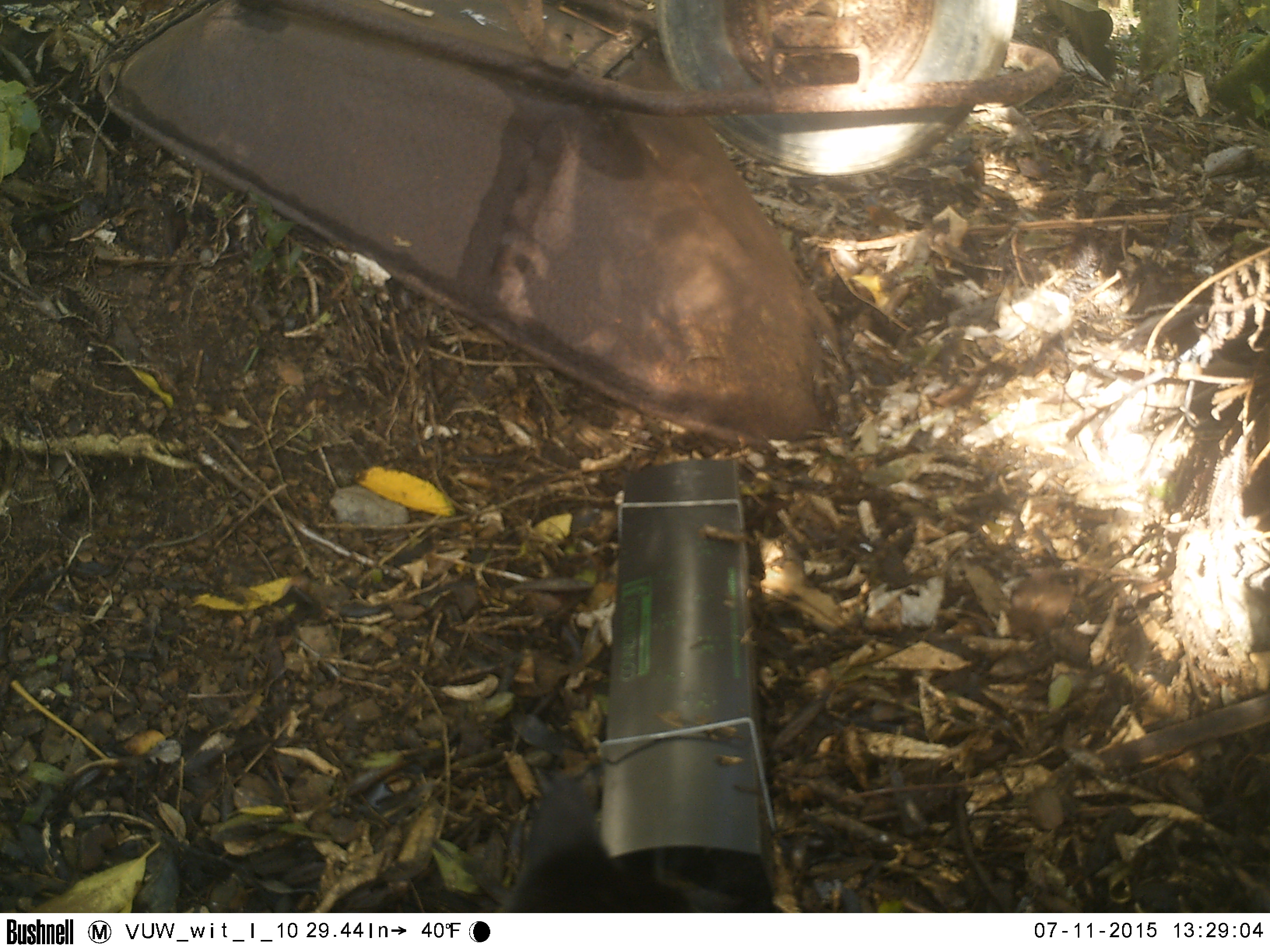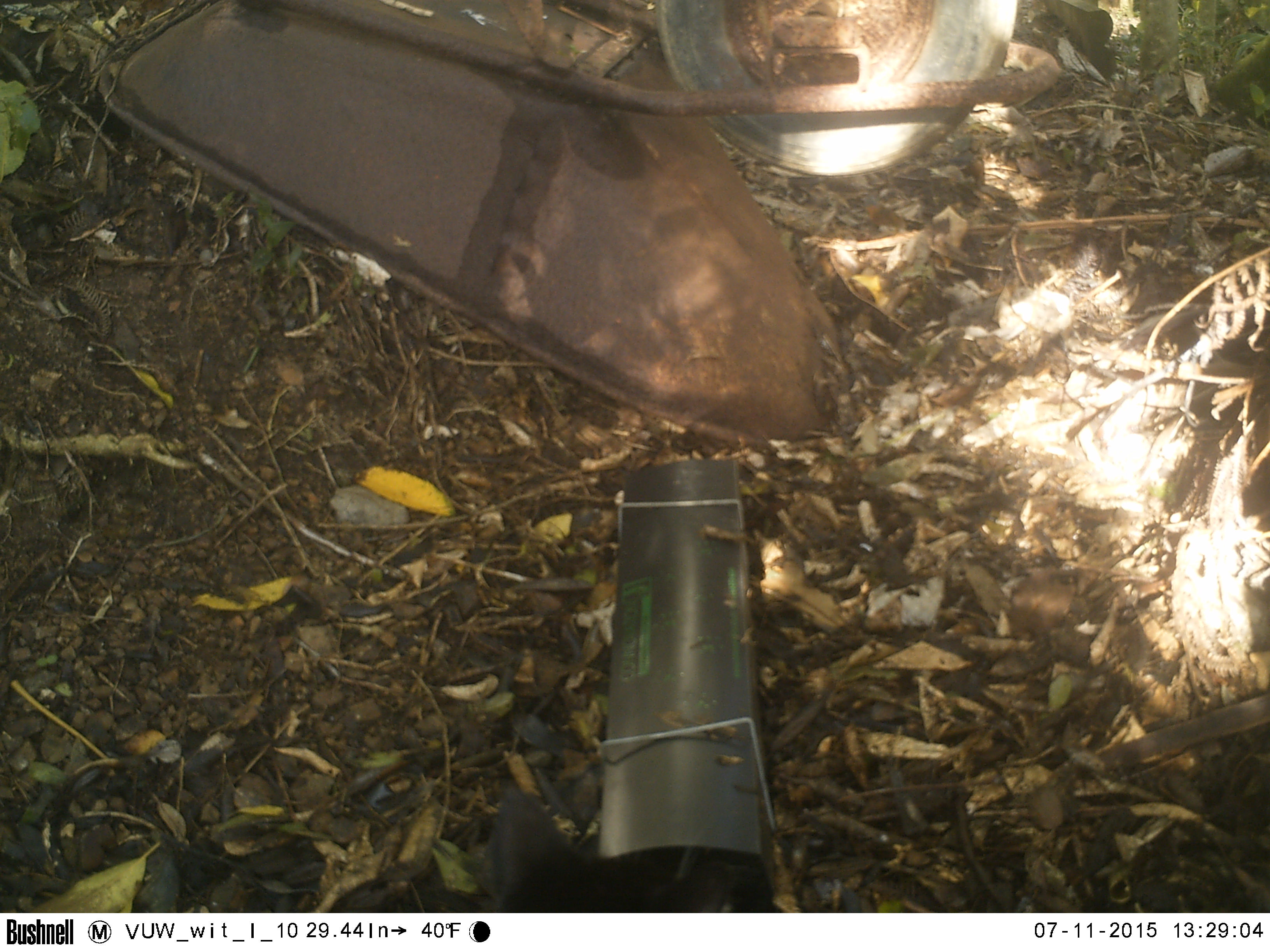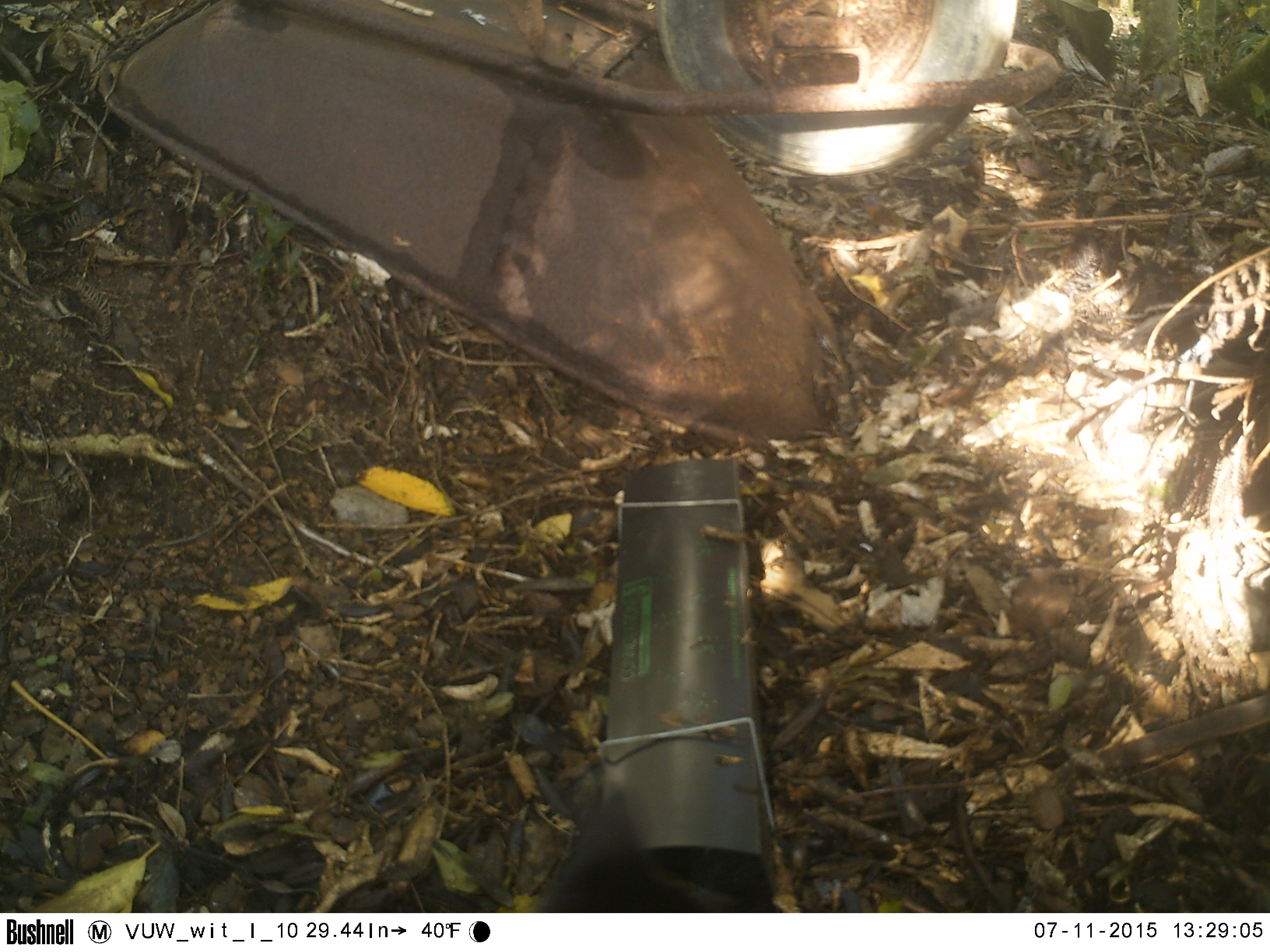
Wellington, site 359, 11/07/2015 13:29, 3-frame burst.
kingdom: Animalia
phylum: Chordata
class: Aves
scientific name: Aves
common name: bird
Bird (Aves).